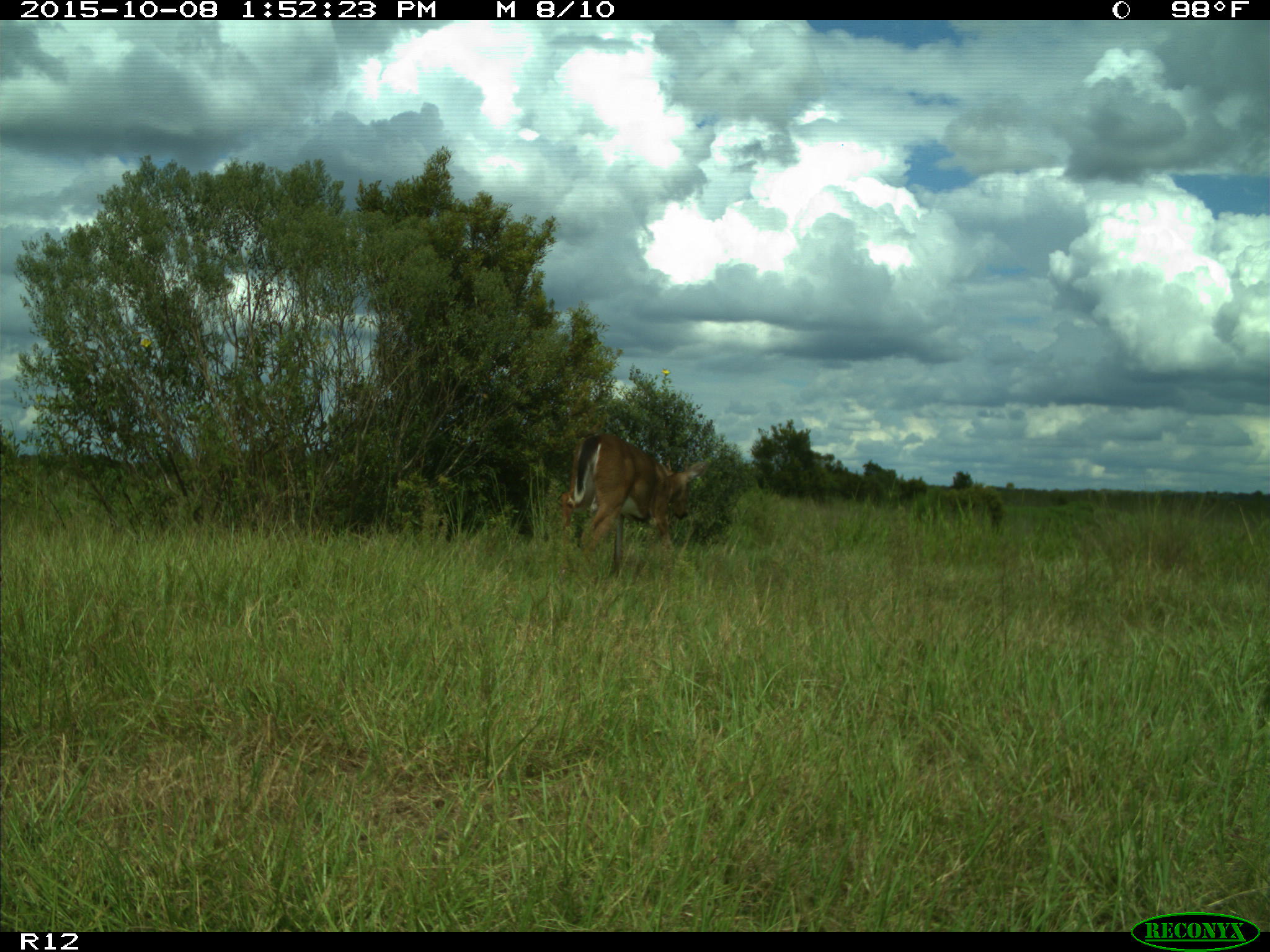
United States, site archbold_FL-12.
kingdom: Animalia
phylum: Chordata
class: Mammalia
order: Artiodactyla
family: Cervidae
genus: Odocoileus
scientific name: Odocoileus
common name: deer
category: unidentified deer